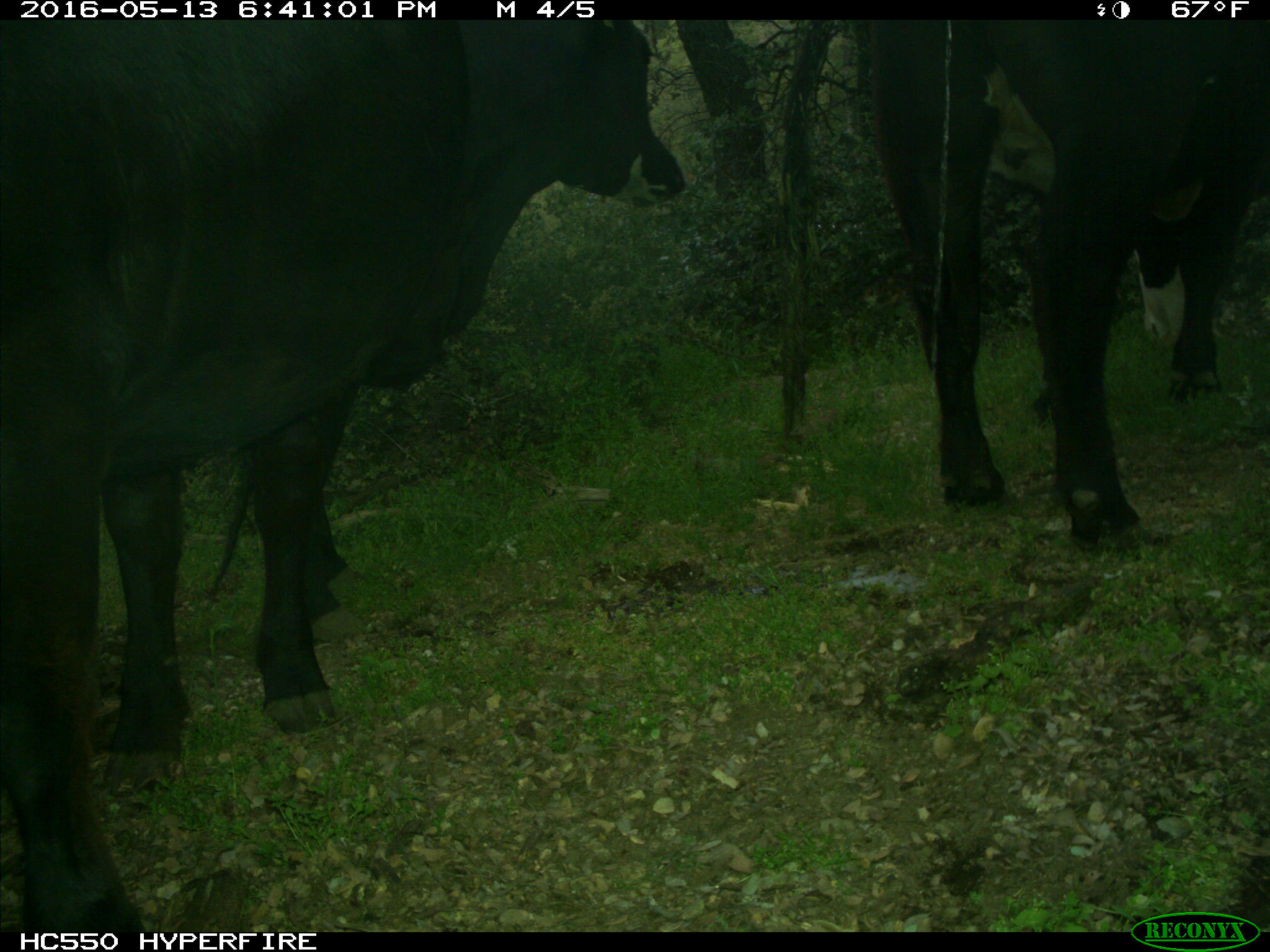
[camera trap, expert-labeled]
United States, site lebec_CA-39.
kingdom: Animalia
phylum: Chordata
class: Mammalia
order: Artiodactyla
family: Bovidae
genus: Bos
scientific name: Bos taurus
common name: domestic cow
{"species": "Bos taurus (domestic cow)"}